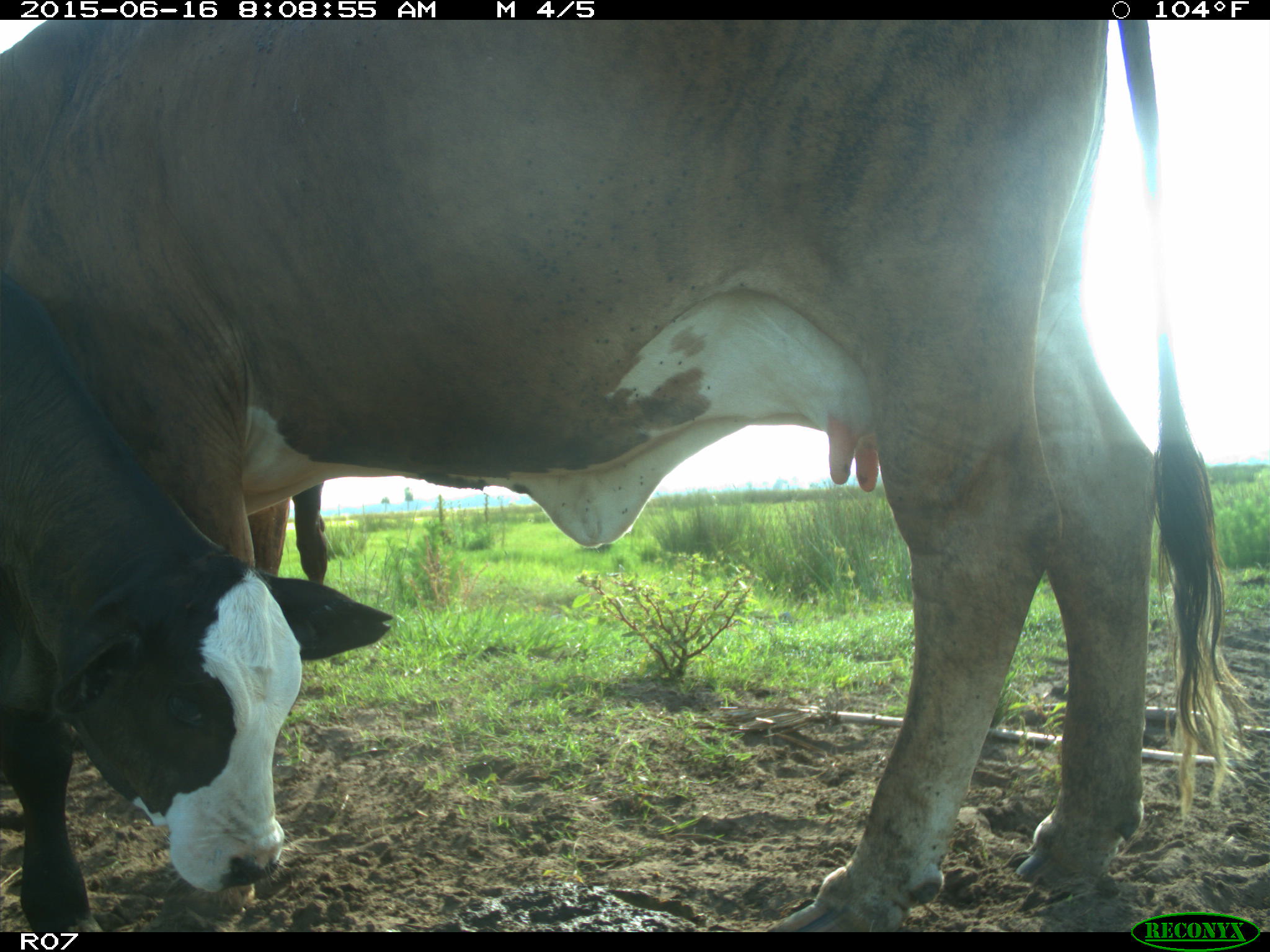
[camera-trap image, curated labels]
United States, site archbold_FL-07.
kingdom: Animalia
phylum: Chordata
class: Mammalia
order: Artiodactyla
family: Bovidae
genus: Bos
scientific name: Bos taurus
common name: domestic cow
Bos taurus (domestic cow).